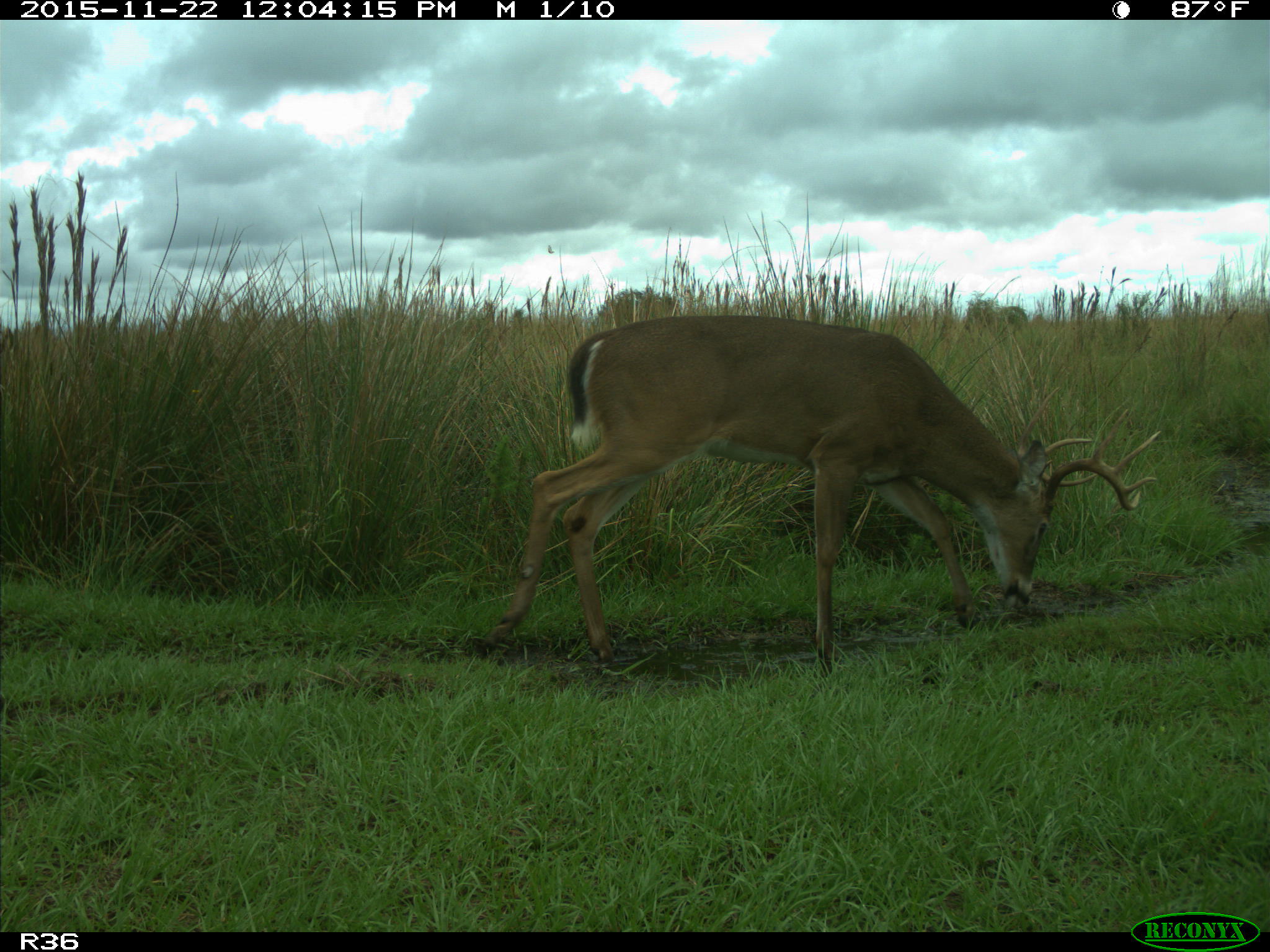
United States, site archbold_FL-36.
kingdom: Animalia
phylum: Chordata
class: Mammalia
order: Artiodactyla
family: Cervidae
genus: Odocoileus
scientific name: Odocoileus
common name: deer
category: unidentified deer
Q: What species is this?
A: Unidentified deer (deer) (Odocoileus).